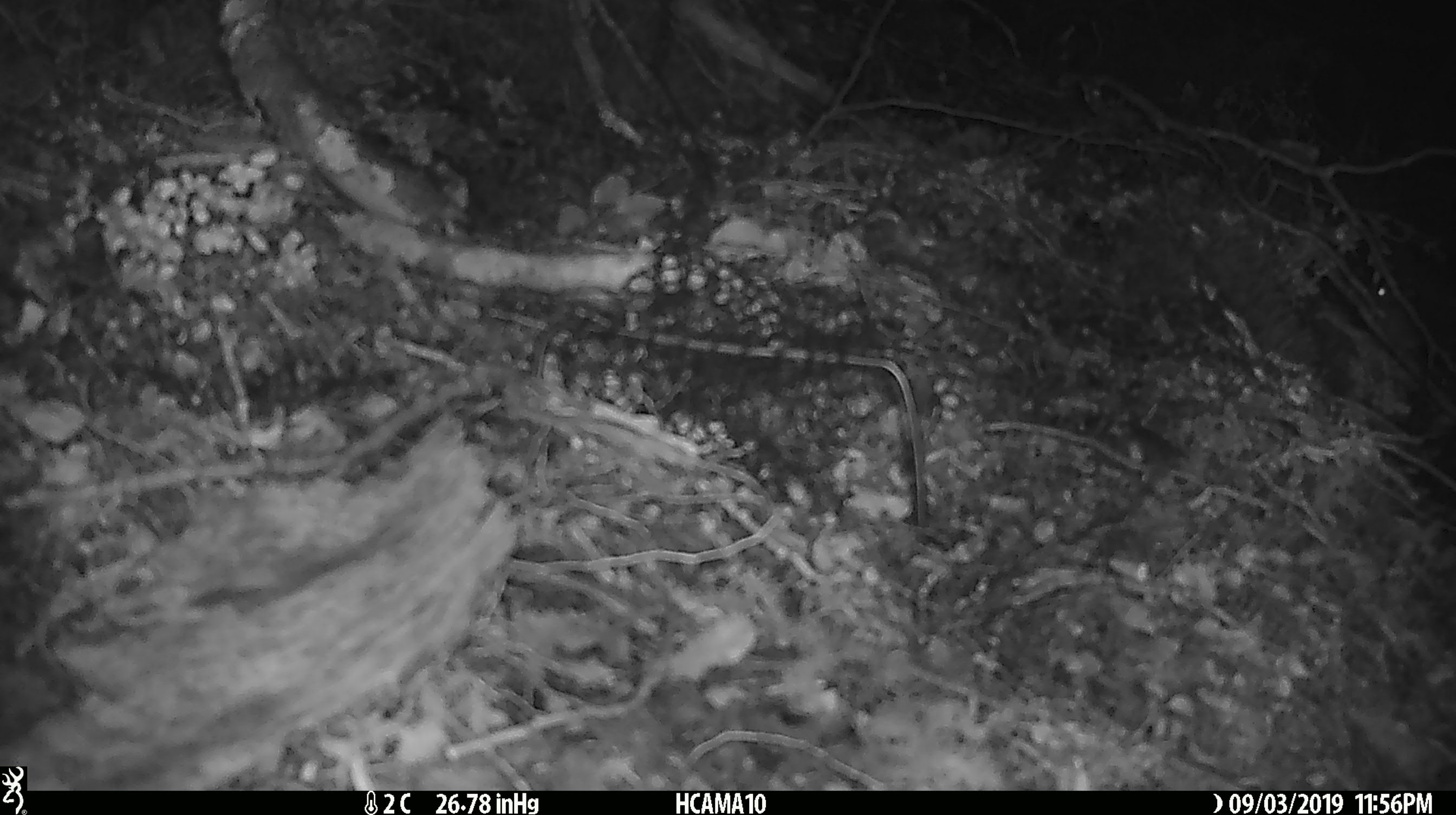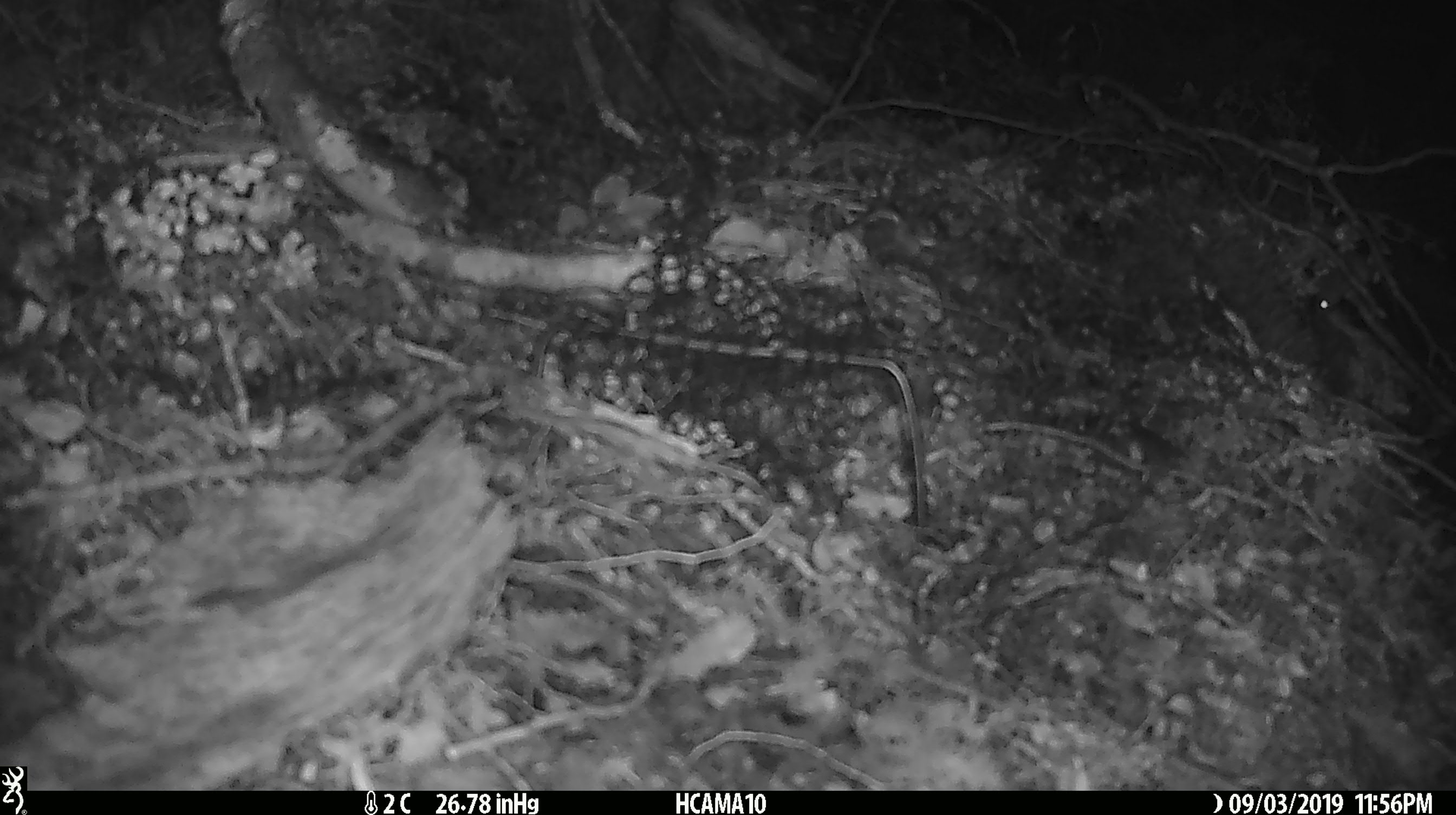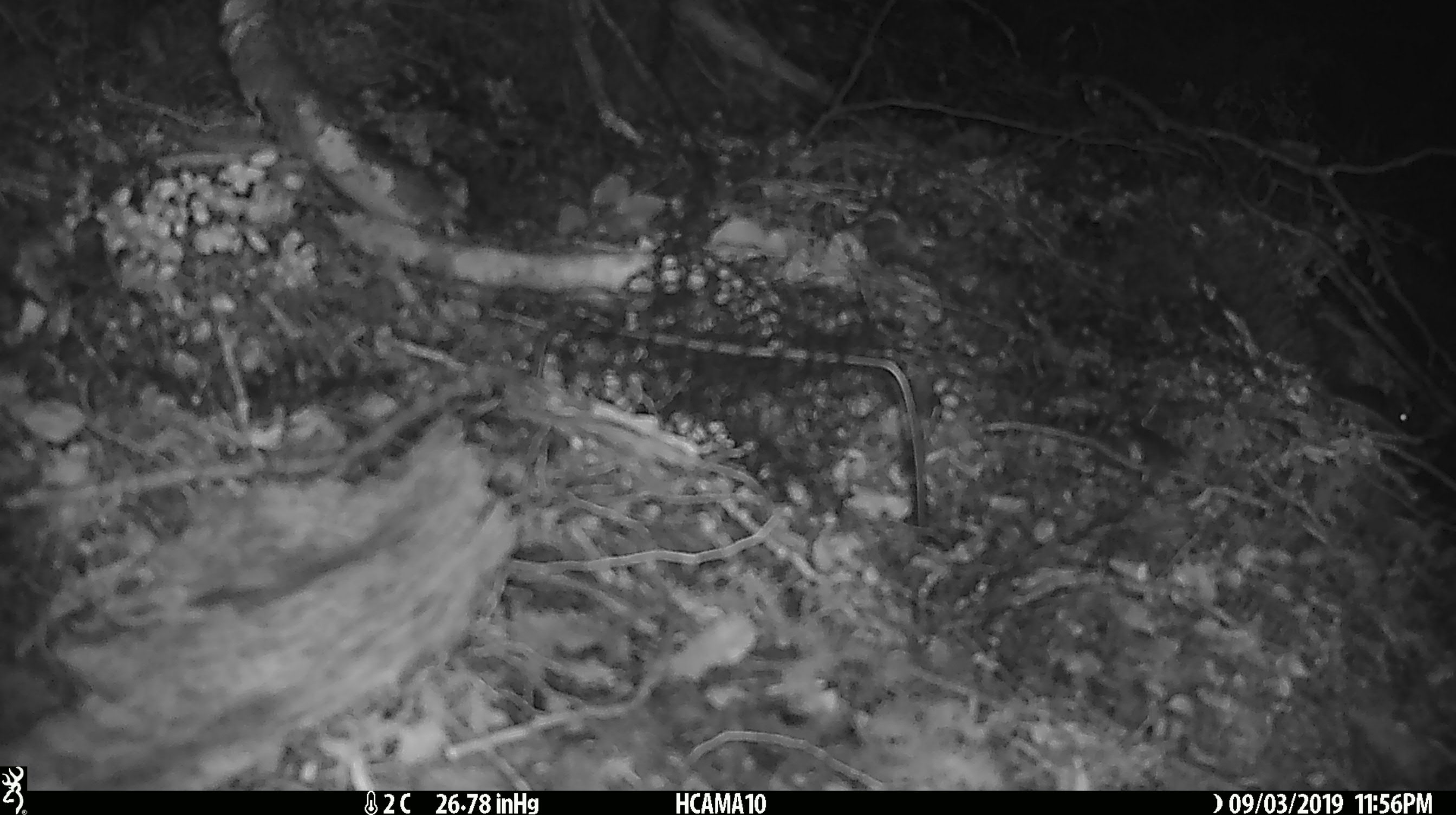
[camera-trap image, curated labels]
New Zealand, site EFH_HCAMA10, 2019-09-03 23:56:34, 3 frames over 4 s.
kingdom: Animalia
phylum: Chordata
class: Mammalia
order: Rodentia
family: Muridae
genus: Mus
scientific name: Mus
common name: mouse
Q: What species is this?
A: Mouse (Mus).